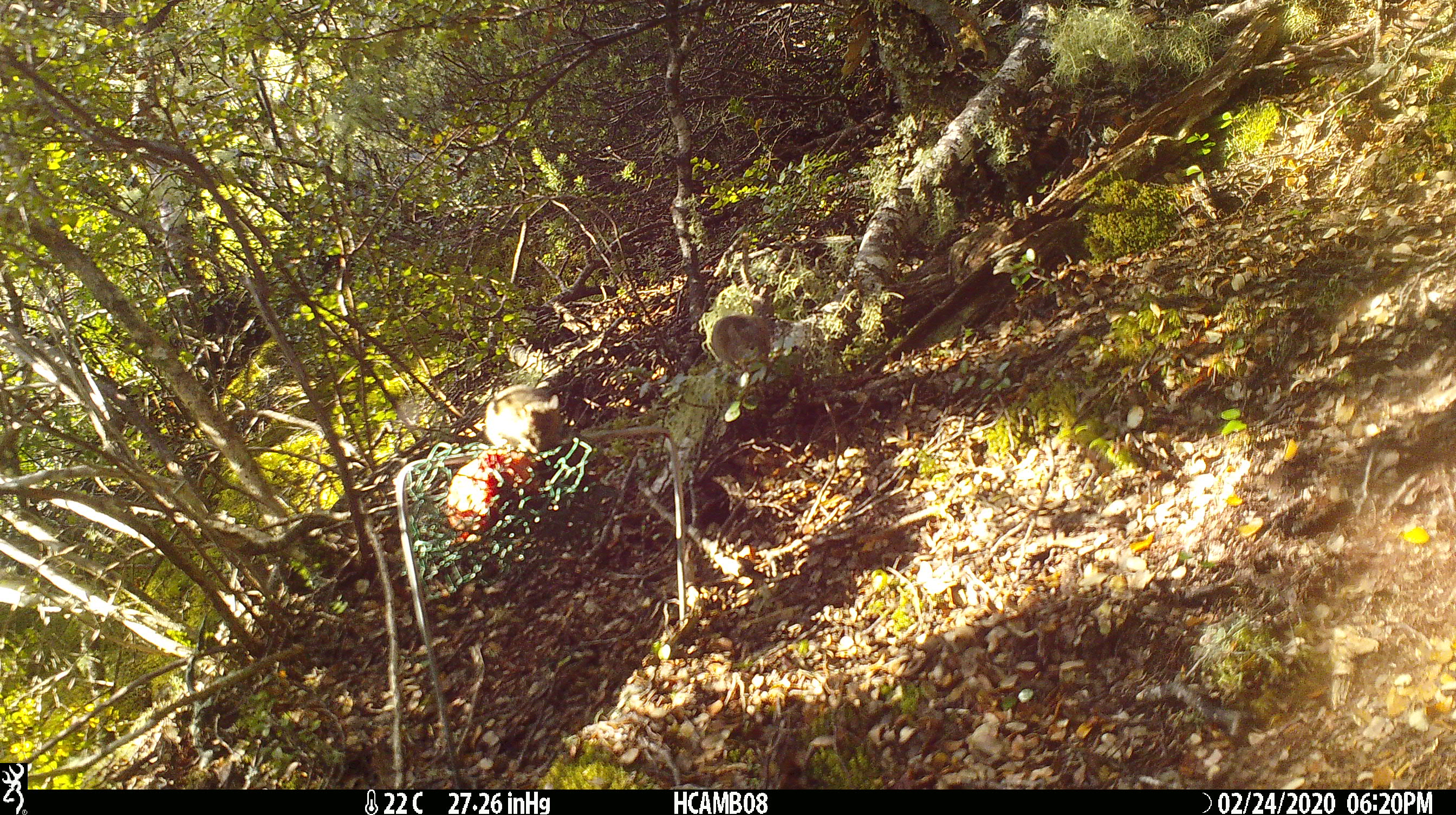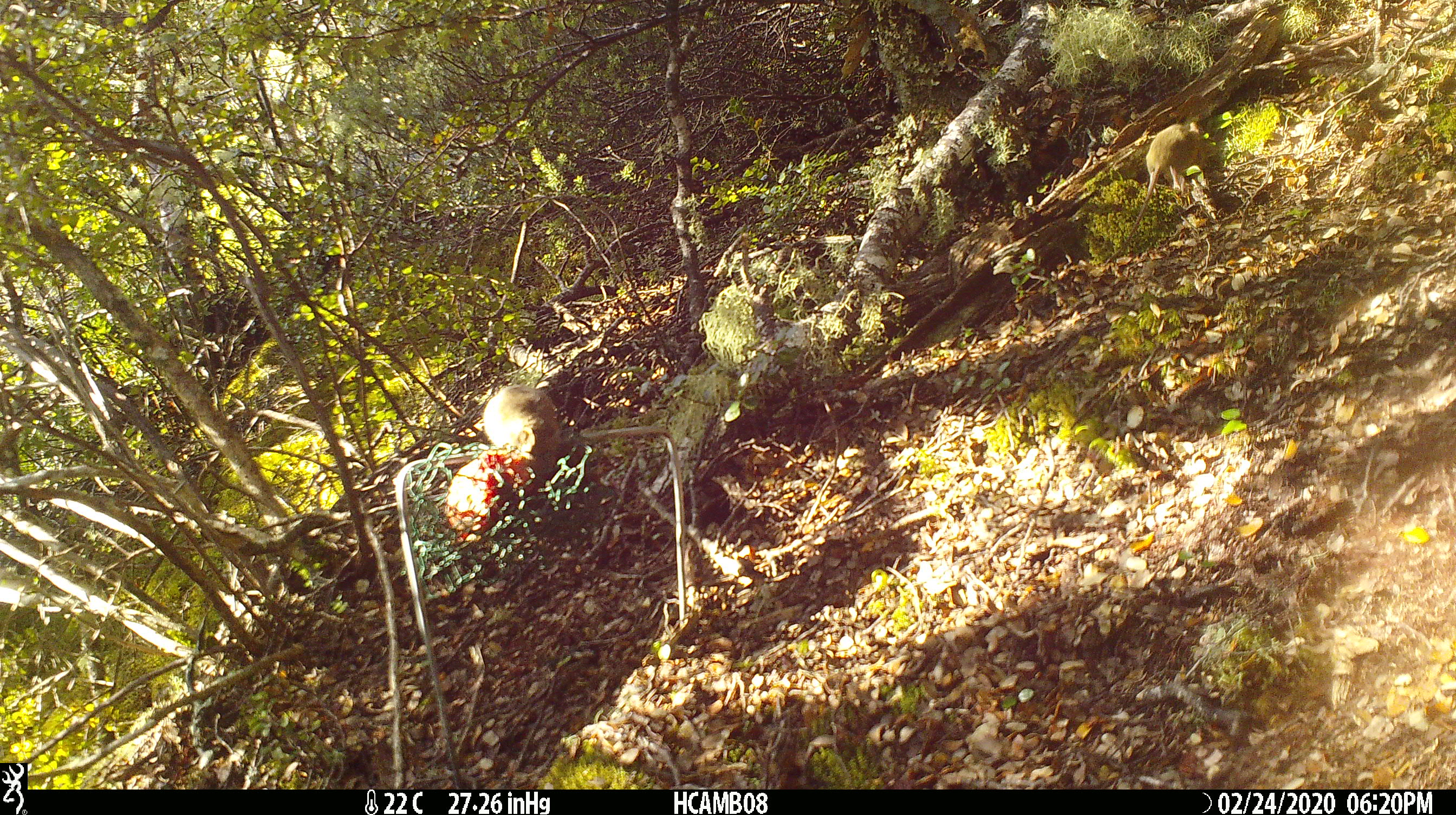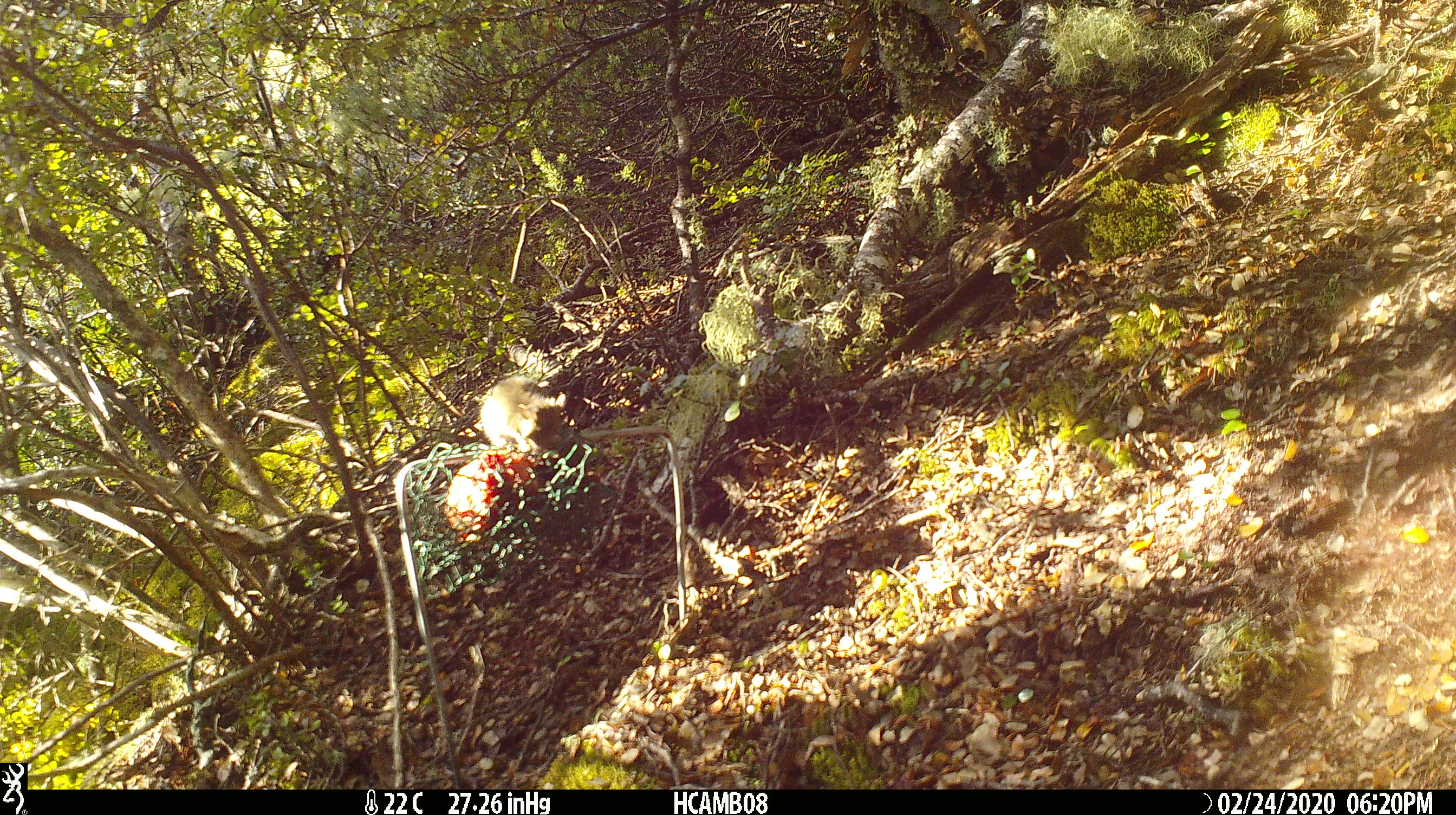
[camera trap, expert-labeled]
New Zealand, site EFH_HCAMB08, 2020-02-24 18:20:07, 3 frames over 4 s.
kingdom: Animalia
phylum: Chordata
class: Mammalia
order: Rodentia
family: Muridae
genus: Mus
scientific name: Mus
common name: mouse